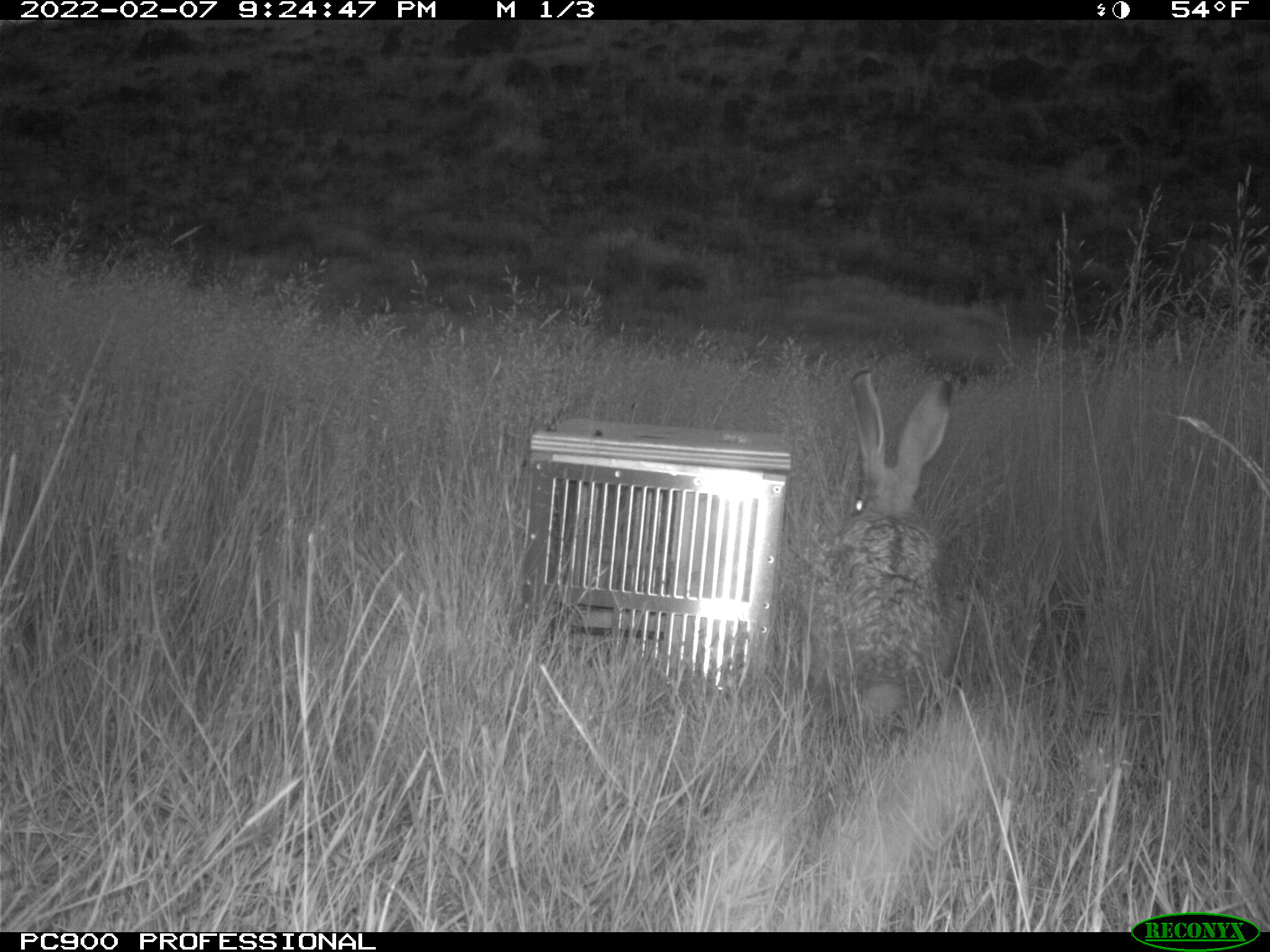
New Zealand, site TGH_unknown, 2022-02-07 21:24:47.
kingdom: Animalia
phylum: Chordata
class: Mammalia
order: Lagomorpha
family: Leporidae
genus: Lepus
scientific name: Lepus europaeus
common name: brown hare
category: hare